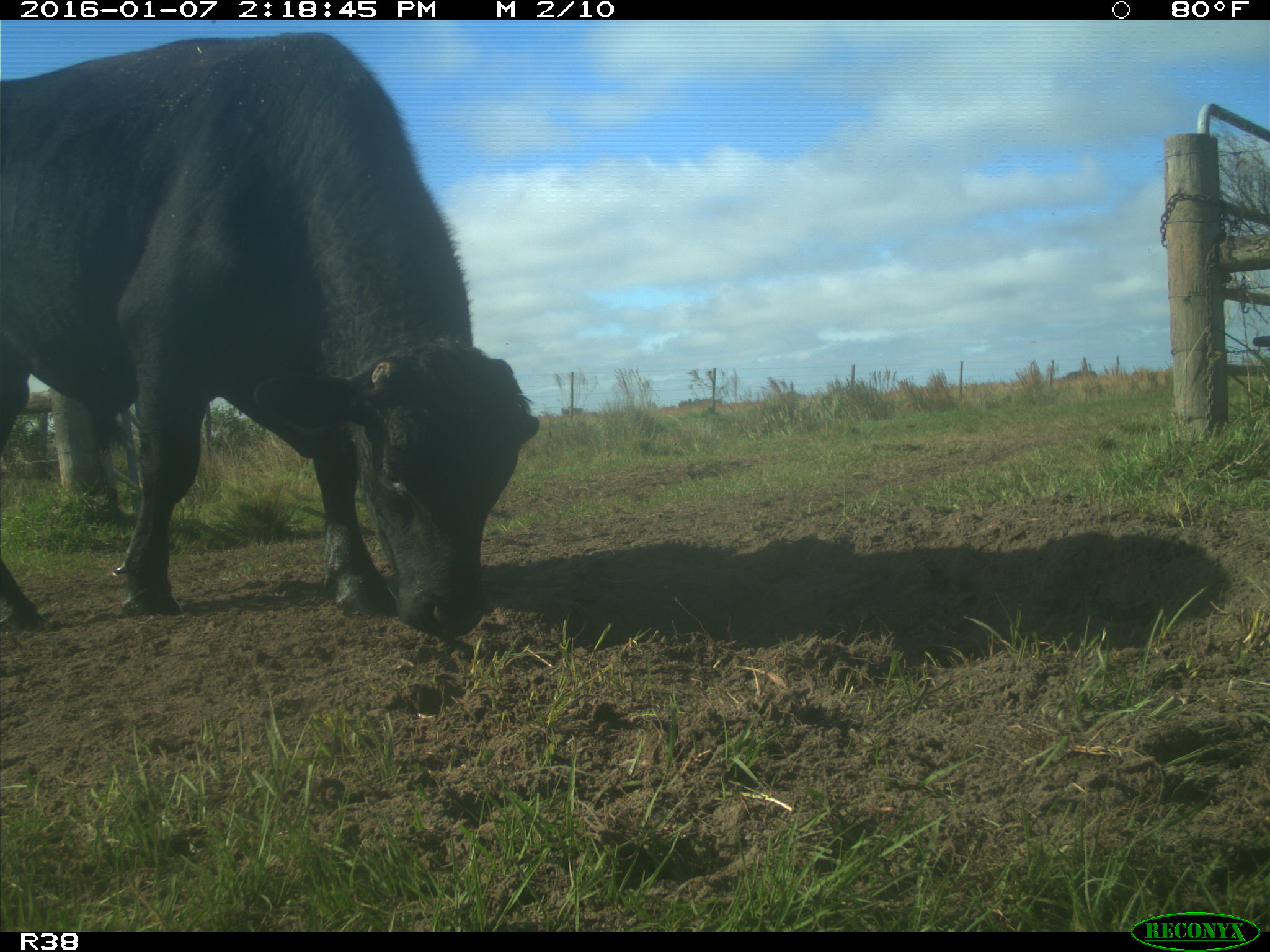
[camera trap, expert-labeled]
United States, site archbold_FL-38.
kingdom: Animalia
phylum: Chordata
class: Mammalia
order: Artiodactyla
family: Bovidae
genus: Bos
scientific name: Bos taurus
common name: domestic cow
Bos taurus (domestic cow).